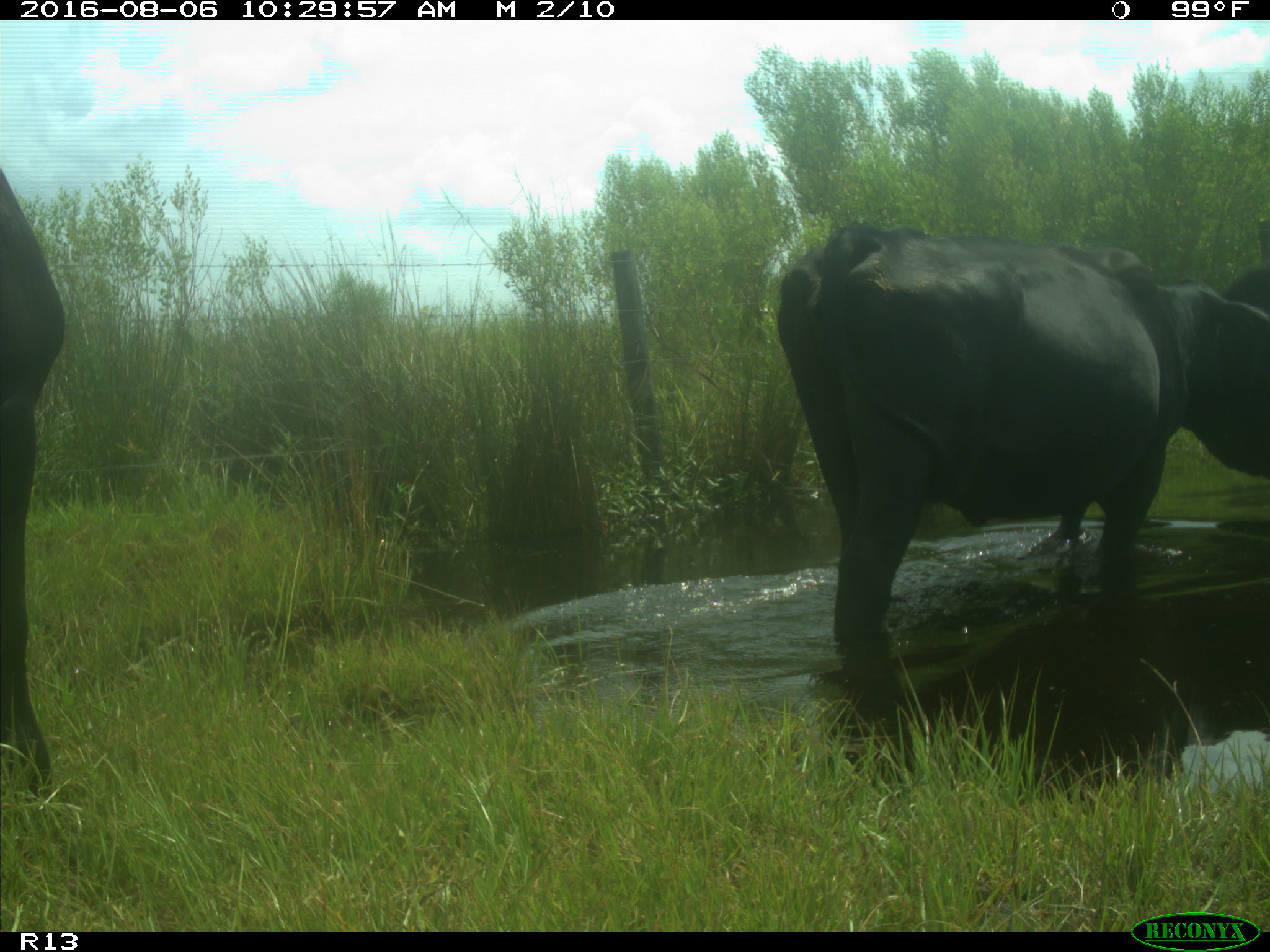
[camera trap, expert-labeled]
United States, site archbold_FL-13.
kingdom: Animalia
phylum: Chordata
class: Mammalia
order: Artiodactyla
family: Bovidae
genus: Bos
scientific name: Bos taurus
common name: domestic cow